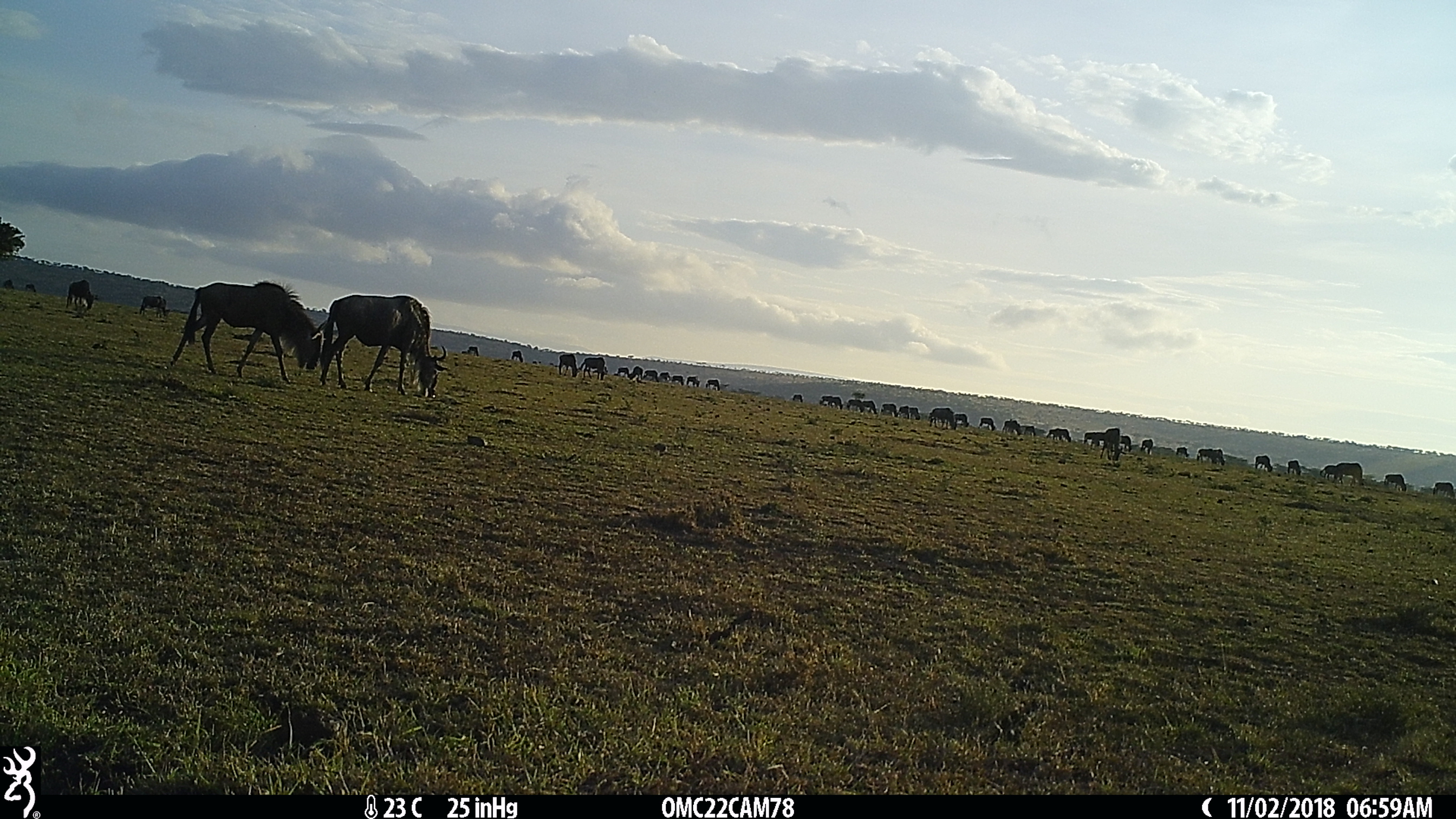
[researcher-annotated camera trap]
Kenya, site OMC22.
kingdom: Animalia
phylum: Chordata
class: Mammalia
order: Artiodactyla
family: Bovidae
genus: Connochaetes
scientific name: Connochaetes taurinus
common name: blue wildebeest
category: wildebeest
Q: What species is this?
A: Wildebeest (blue wildebeest) (Connochaetes taurinus).